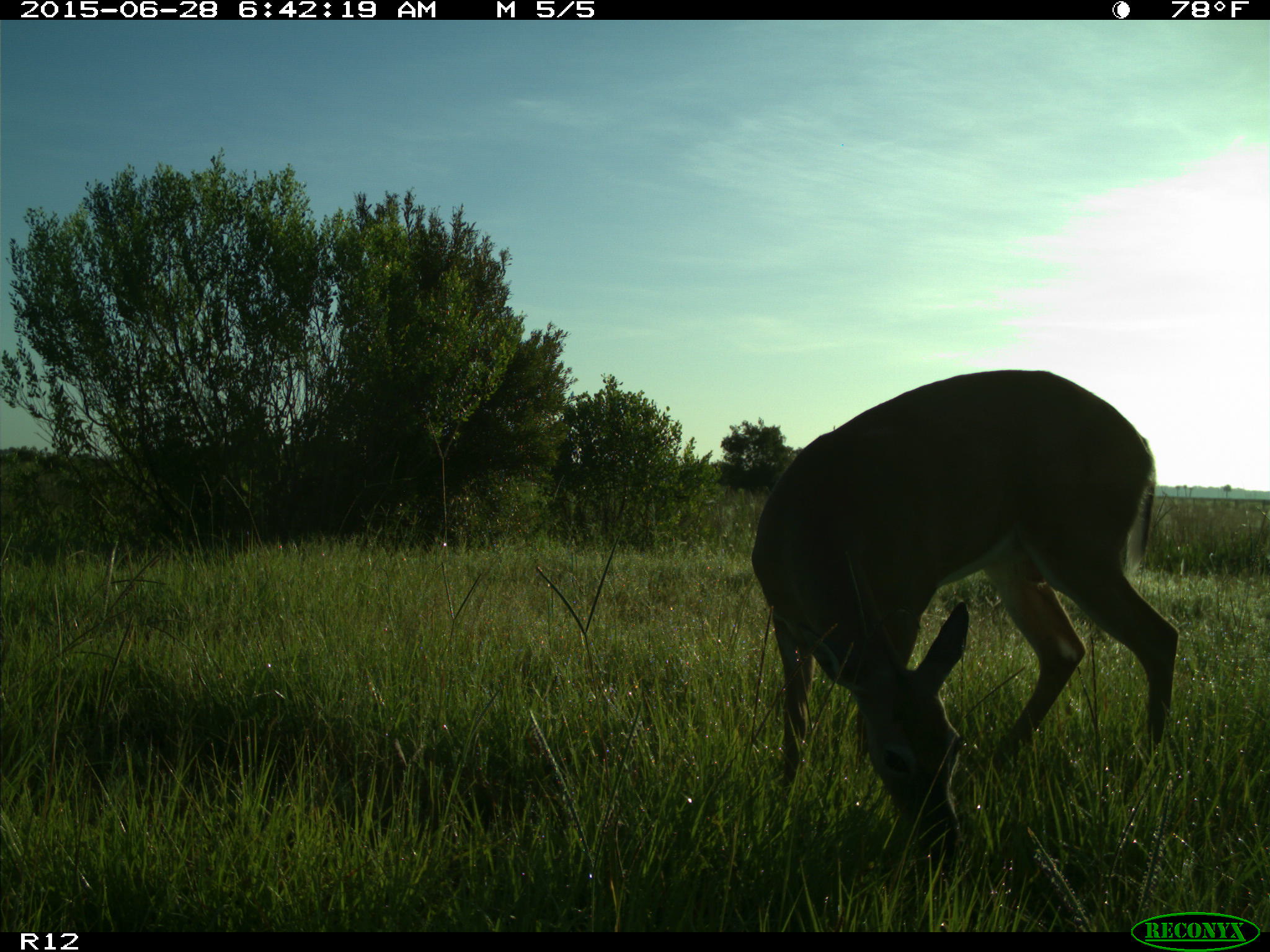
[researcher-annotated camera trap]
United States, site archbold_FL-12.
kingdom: Animalia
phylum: Chordata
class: Mammalia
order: Artiodactyla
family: Cervidae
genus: Odocoileus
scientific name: Odocoileus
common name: deer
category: unidentified deer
Unidentified deer (deer) (Odocoileus).